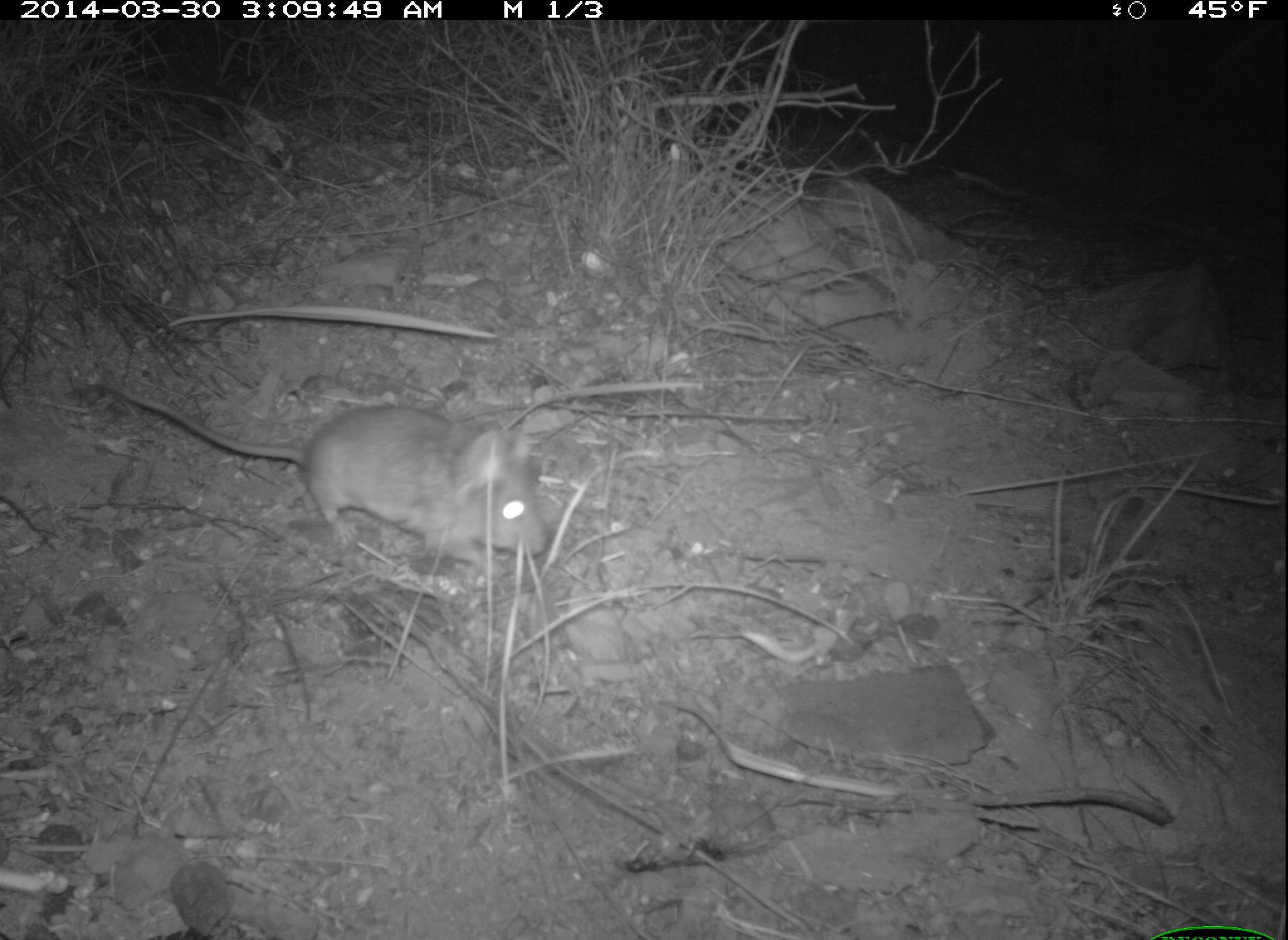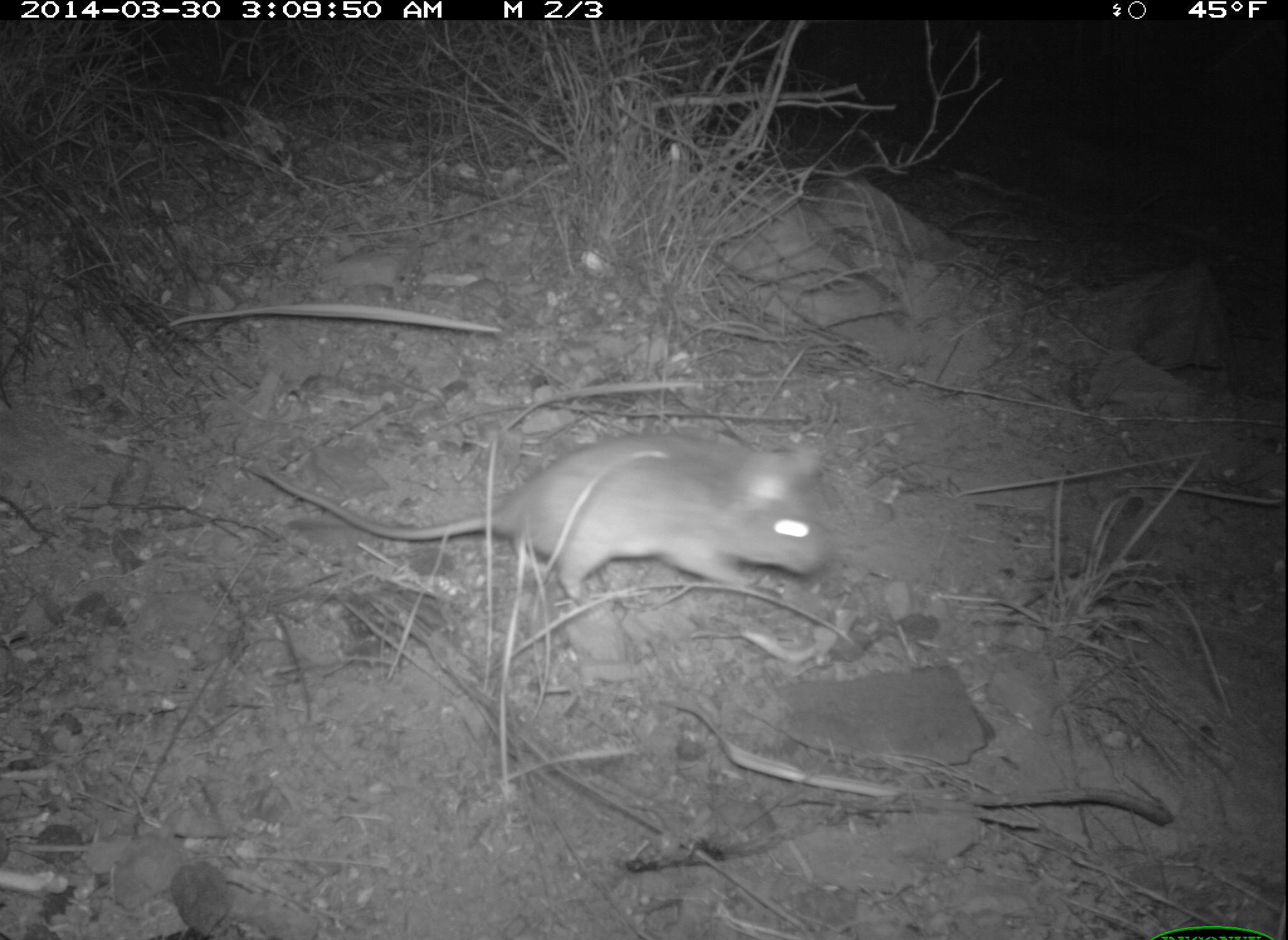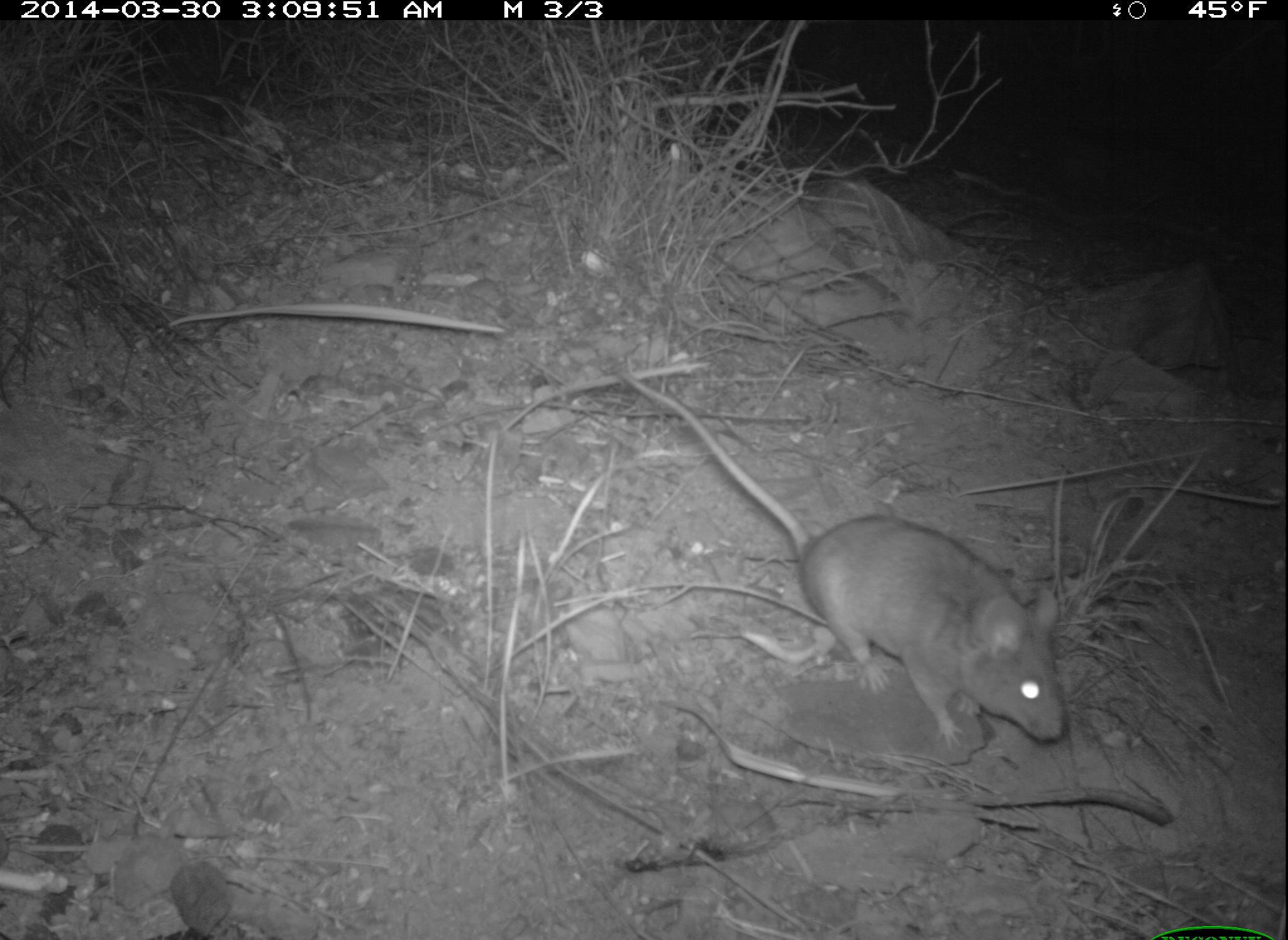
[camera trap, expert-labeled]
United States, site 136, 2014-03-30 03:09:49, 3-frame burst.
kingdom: Animalia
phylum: Chordata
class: Mammalia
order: Rodentia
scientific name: Rodentia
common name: rodent